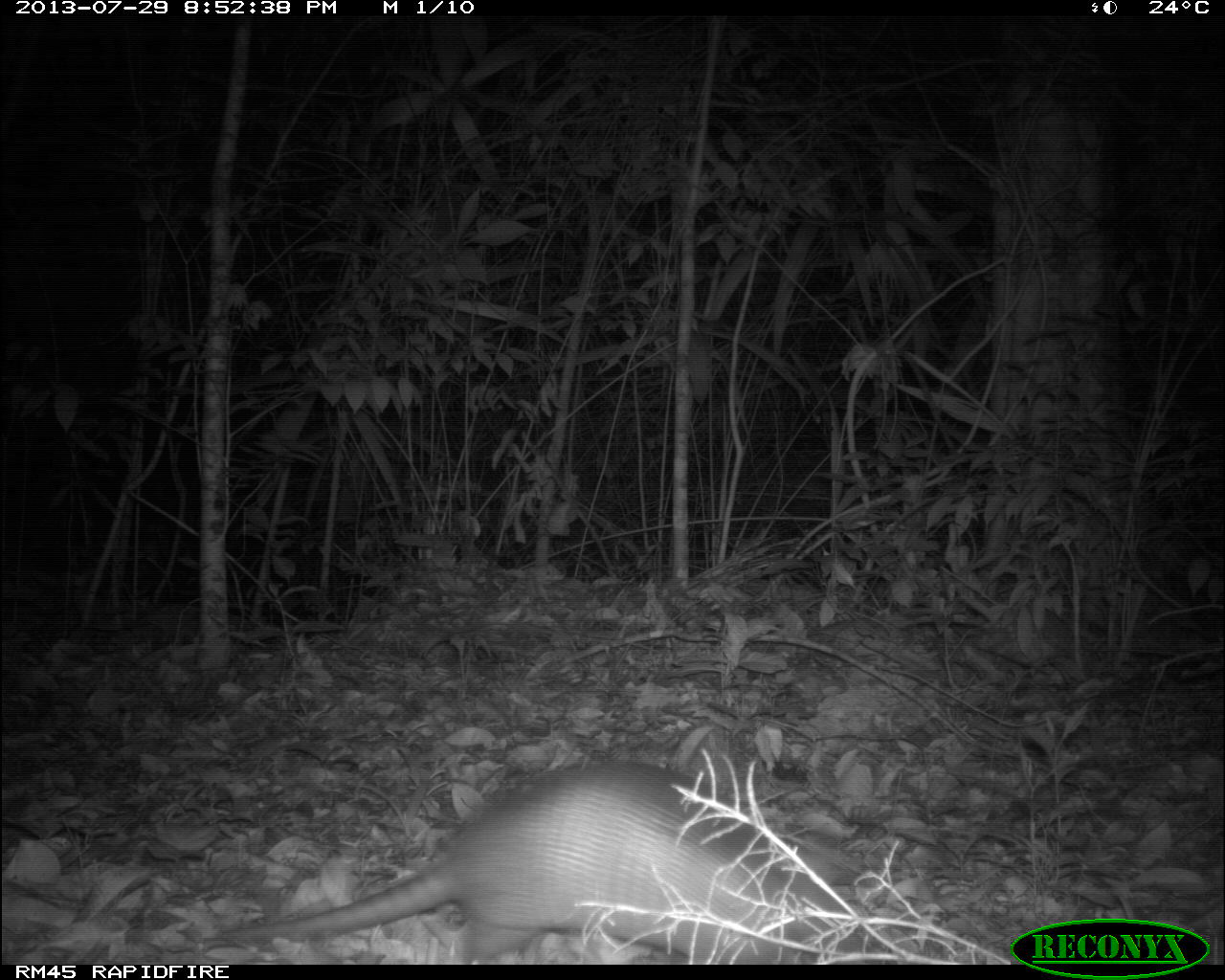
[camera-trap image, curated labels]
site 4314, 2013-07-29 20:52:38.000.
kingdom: Animalia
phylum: Chordata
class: Mammalia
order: Cingulata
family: Dasypodidae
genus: Dasypus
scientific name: Dasypus novemcinctus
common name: nine-banded armadillo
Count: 1.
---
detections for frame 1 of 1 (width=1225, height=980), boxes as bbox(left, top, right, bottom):
dasypus novemcinctus: bbox(199, 758, 866, 962)